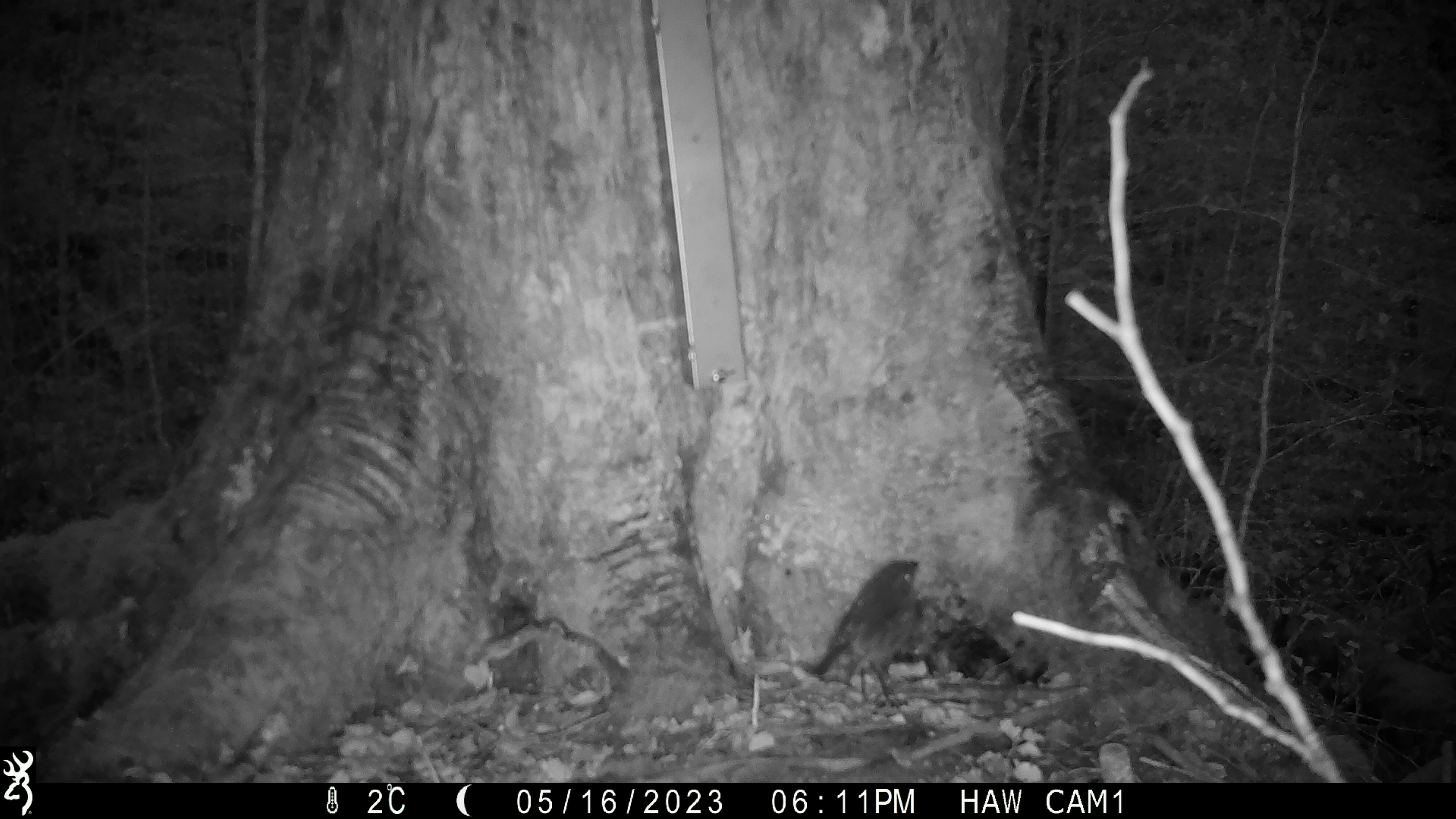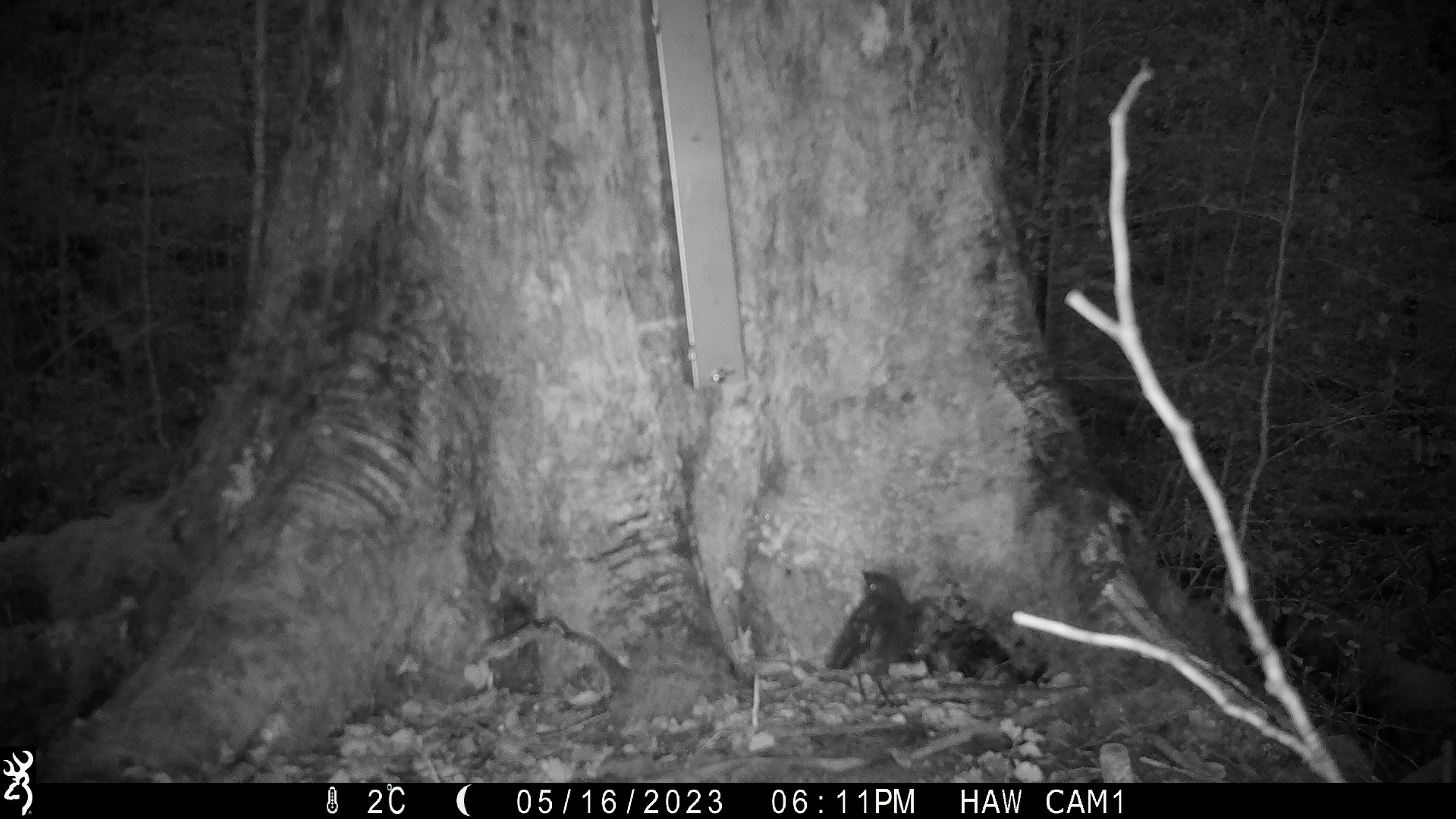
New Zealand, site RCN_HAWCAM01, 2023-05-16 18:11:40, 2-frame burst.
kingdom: Animalia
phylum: Chordata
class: Aves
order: Passeriformes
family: Petroicidae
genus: Petroica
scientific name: Petroica australis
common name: new zealand robin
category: robin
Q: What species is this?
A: Robin (new zealand robin) (Petroica australis).